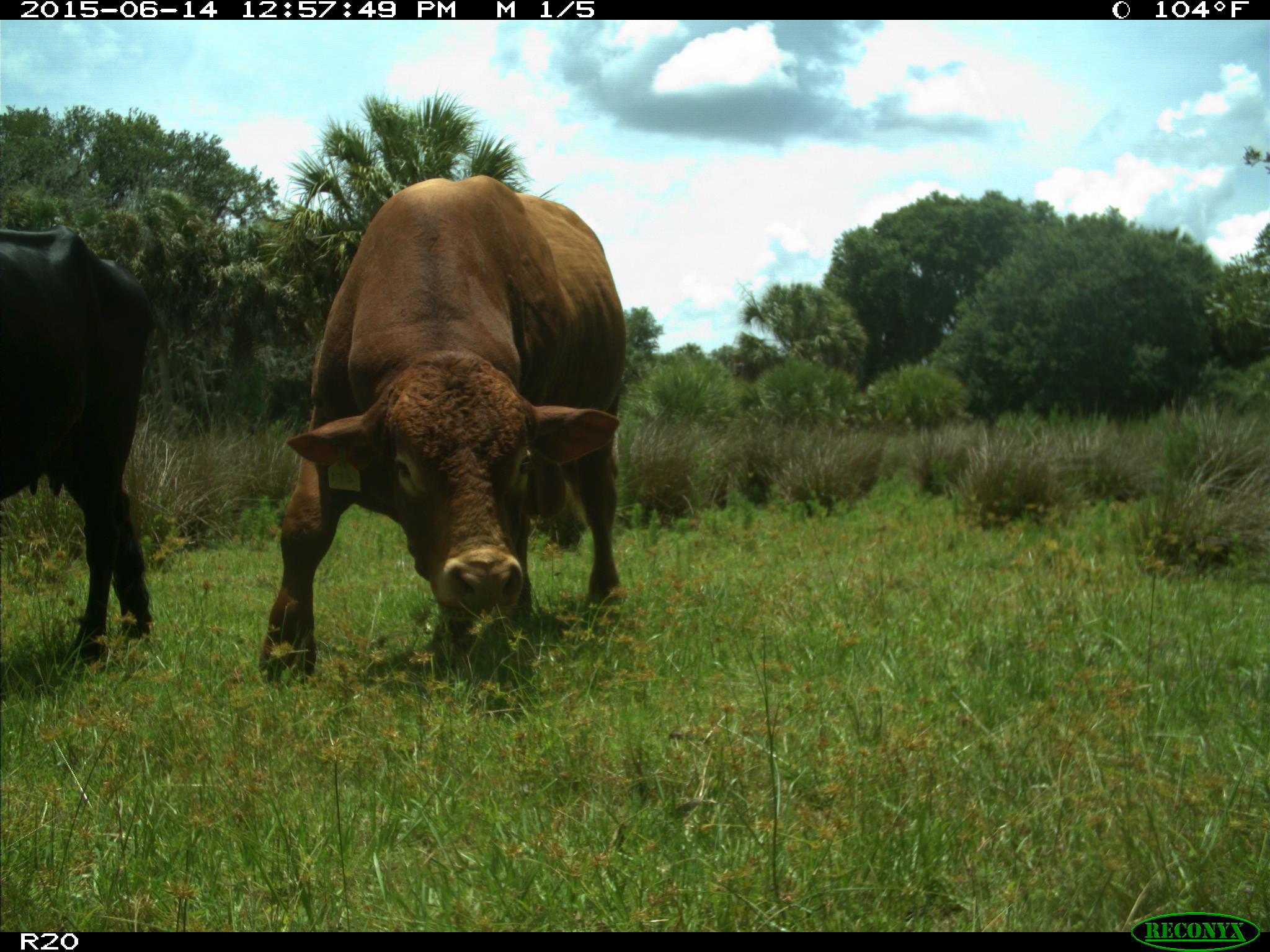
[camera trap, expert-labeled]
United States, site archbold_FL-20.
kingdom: Animalia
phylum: Chordata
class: Mammalia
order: Artiodactyla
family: Bovidae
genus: Bos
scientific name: Bos taurus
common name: domestic cow